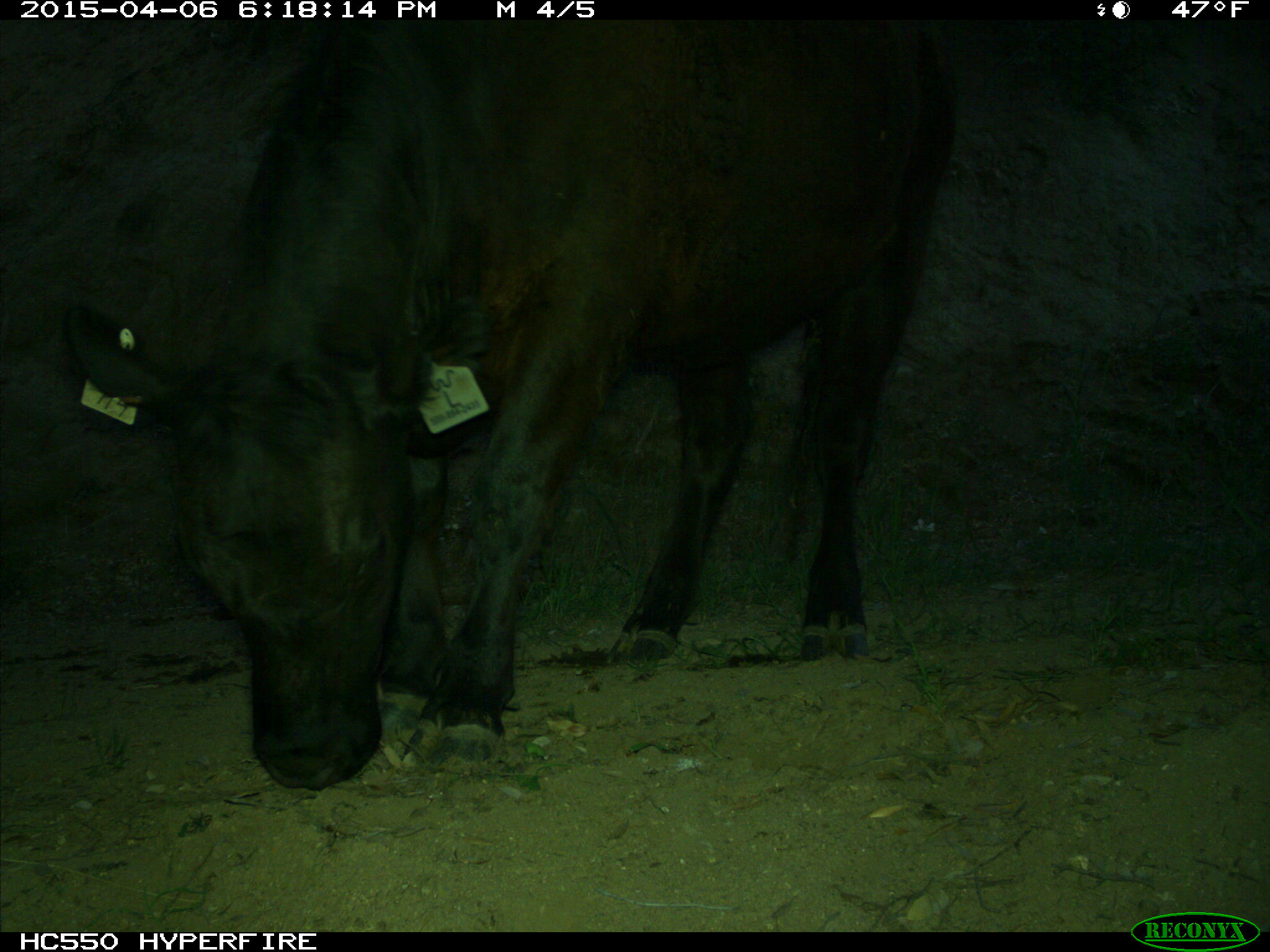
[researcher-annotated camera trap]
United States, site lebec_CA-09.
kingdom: Animalia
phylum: Chordata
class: Mammalia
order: Artiodactyla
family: Bovidae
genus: Bos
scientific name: Bos taurus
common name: domestic cow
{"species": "Bos taurus (domestic cow)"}